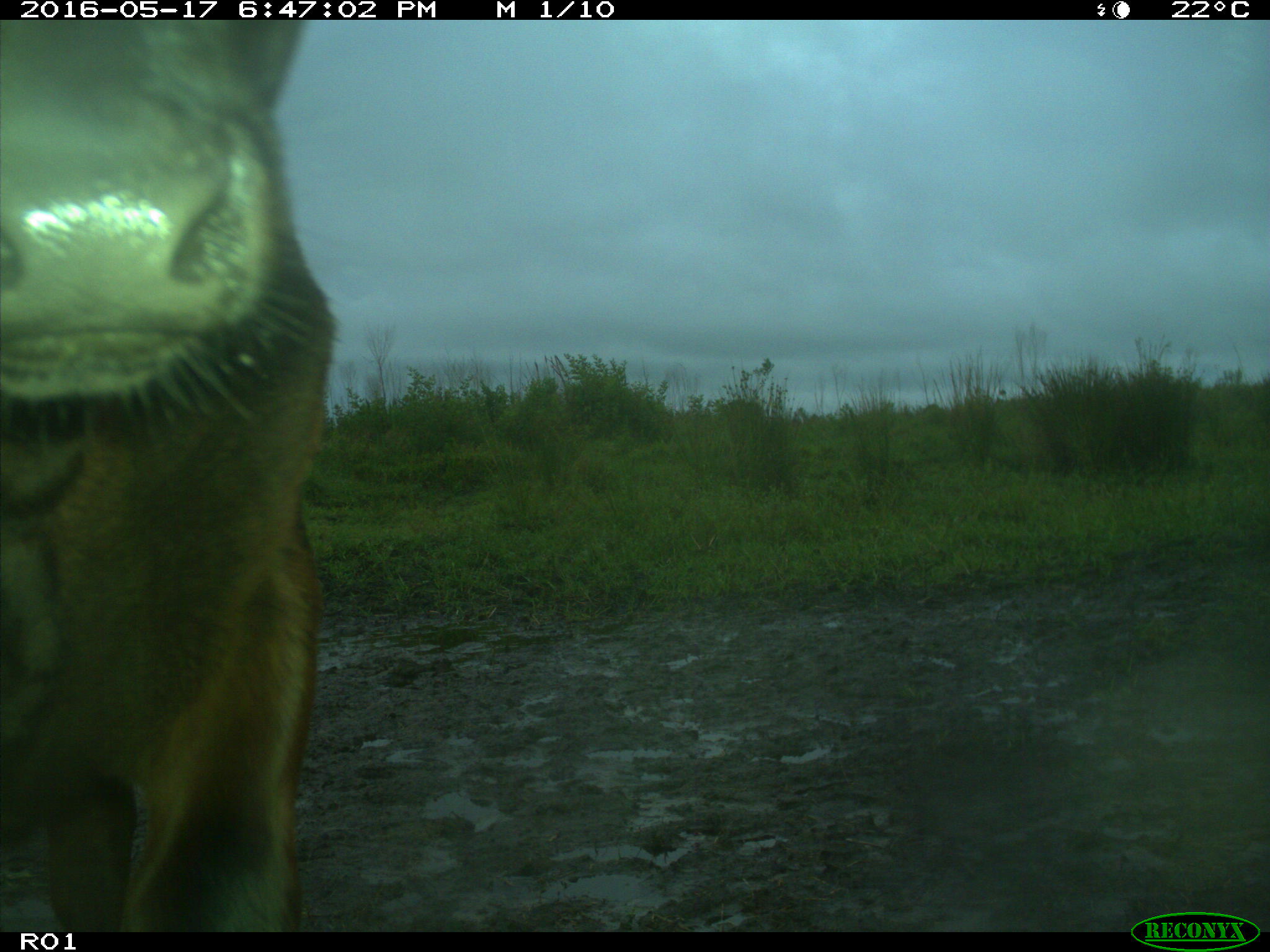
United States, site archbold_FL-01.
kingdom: Animalia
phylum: Chordata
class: Mammalia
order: Artiodactyla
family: Bovidae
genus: Bos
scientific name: Bos taurus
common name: domestic cow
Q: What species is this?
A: Bos taurus (domestic cow).